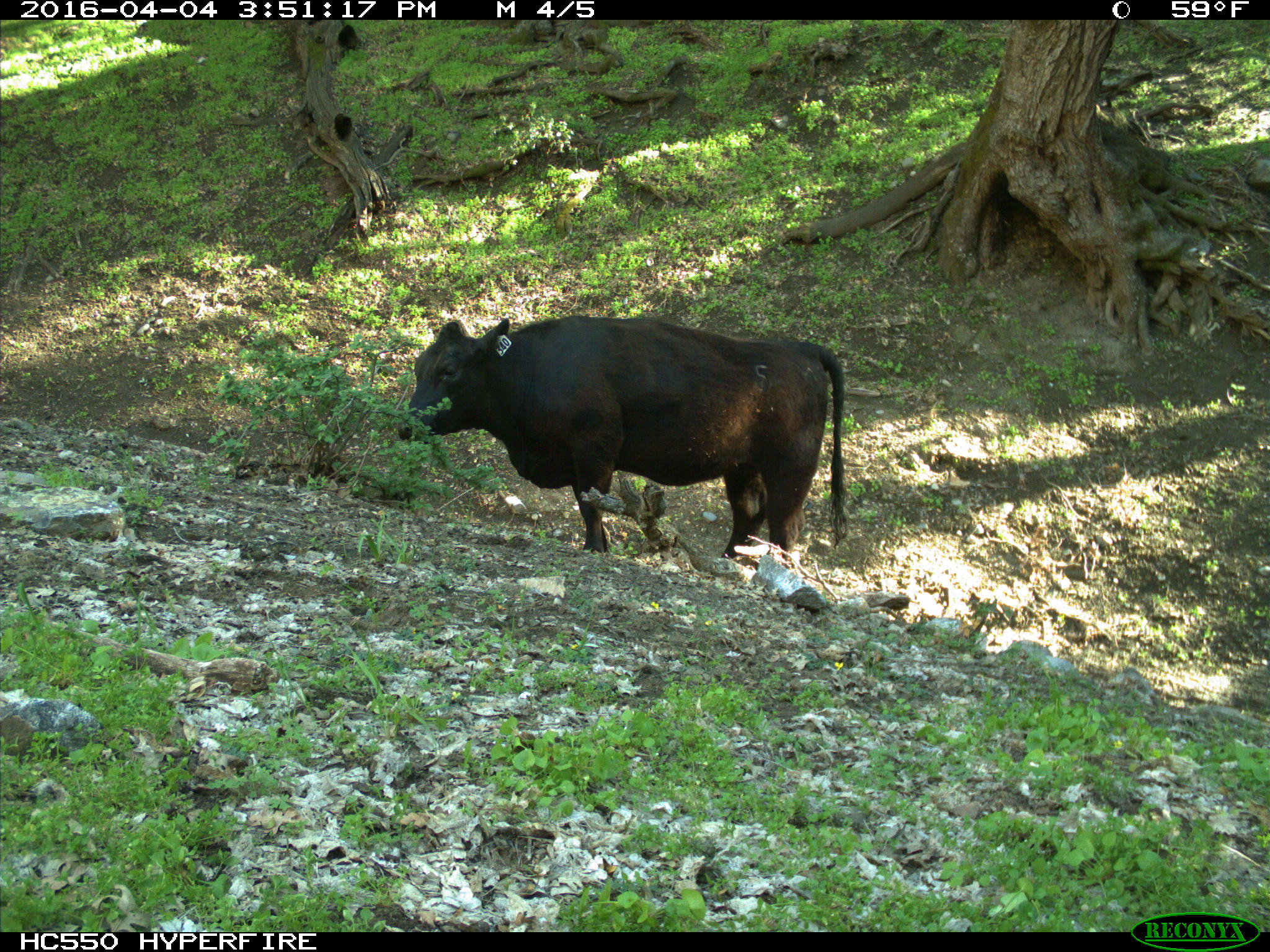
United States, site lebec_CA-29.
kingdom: Animalia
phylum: Chordata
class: Mammalia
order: Artiodactyla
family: Bovidae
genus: Bos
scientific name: Bos taurus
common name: domestic cow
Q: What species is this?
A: Bos taurus (domestic cow).